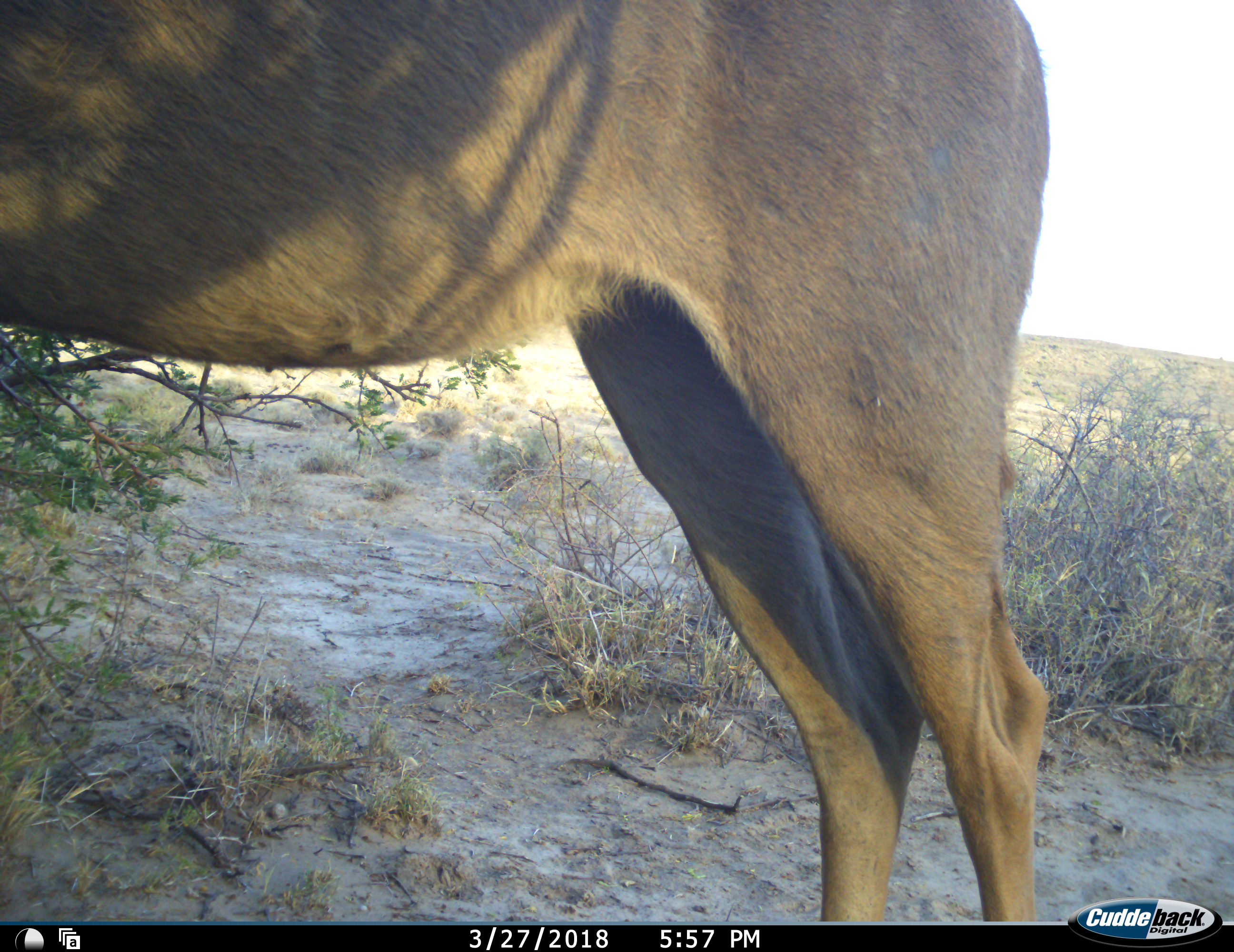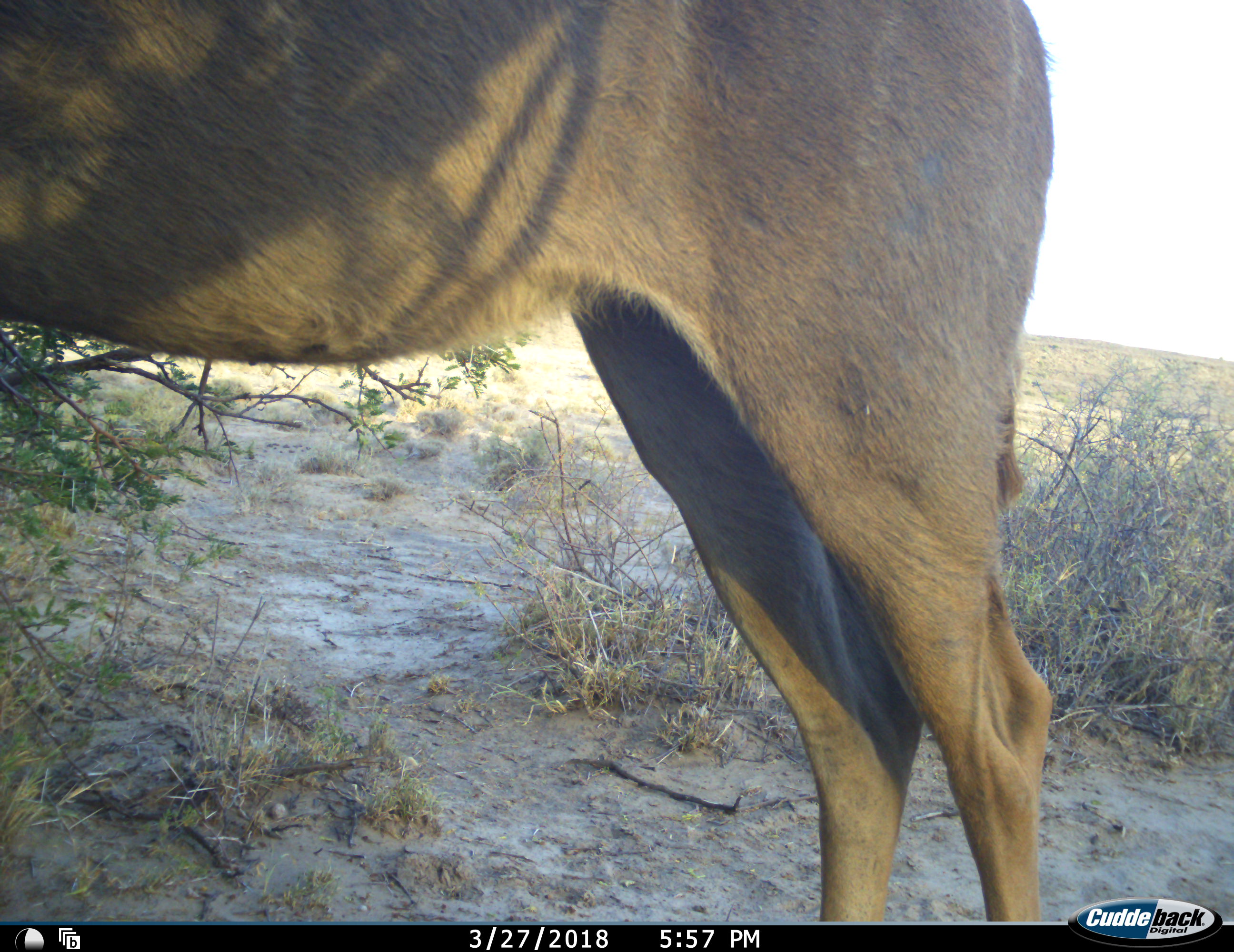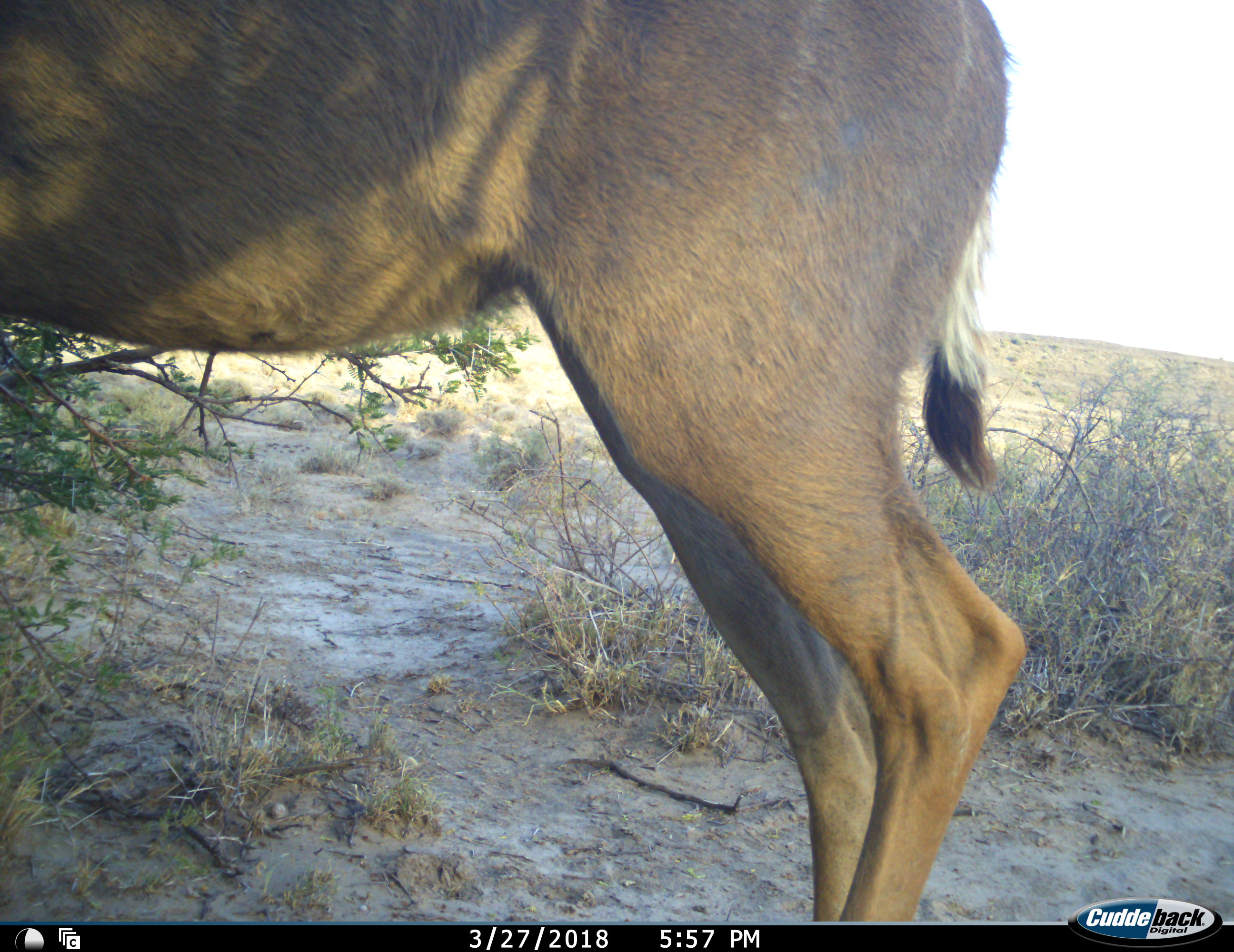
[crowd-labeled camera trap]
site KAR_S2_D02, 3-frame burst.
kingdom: Animalia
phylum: Chordata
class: Mammalia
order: Artiodactyla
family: Bovidae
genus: Tragelaphus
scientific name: Tragelaphus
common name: kudu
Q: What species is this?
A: Kudu (Tragelaphus).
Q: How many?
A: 1.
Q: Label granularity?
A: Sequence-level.